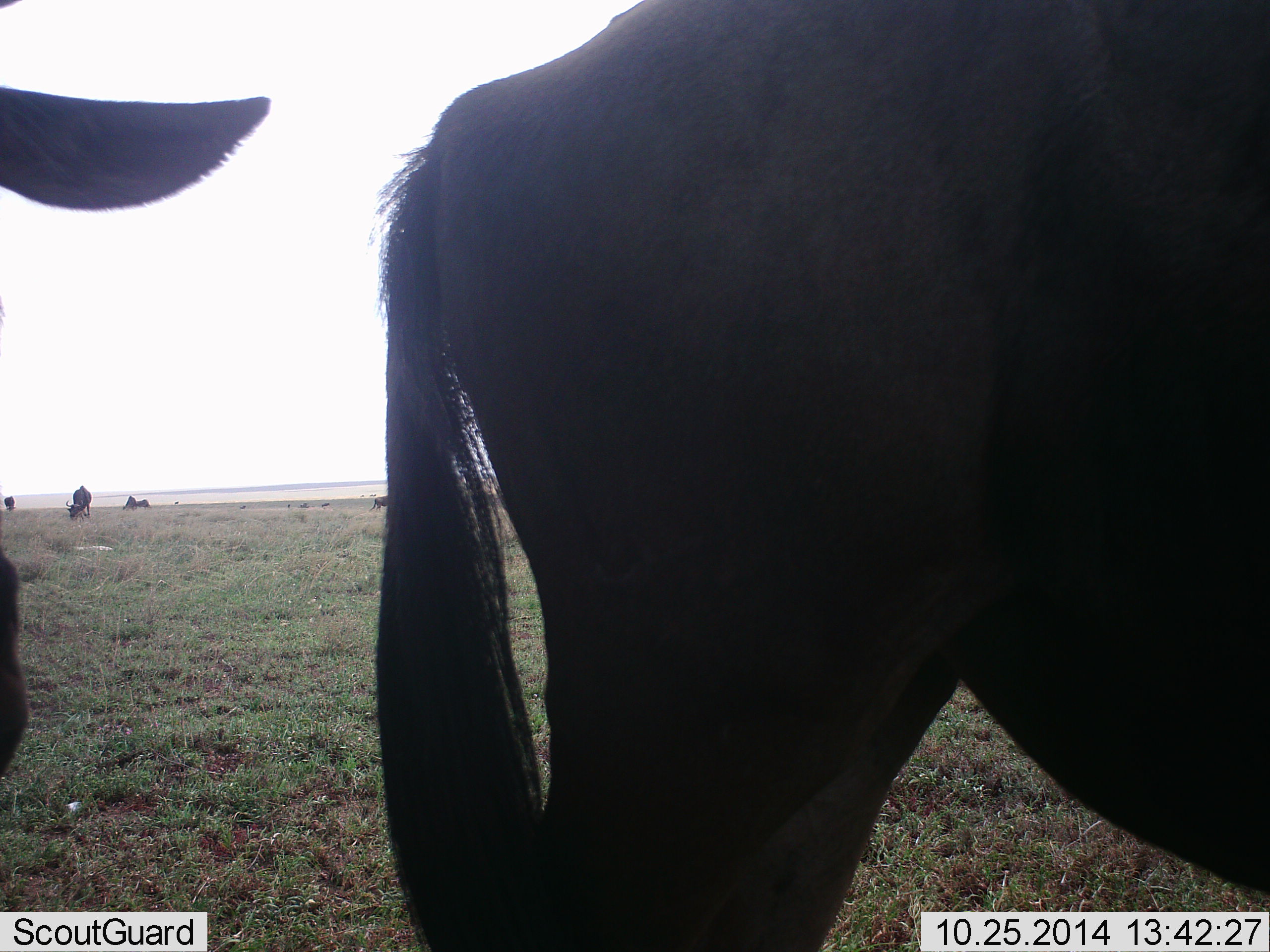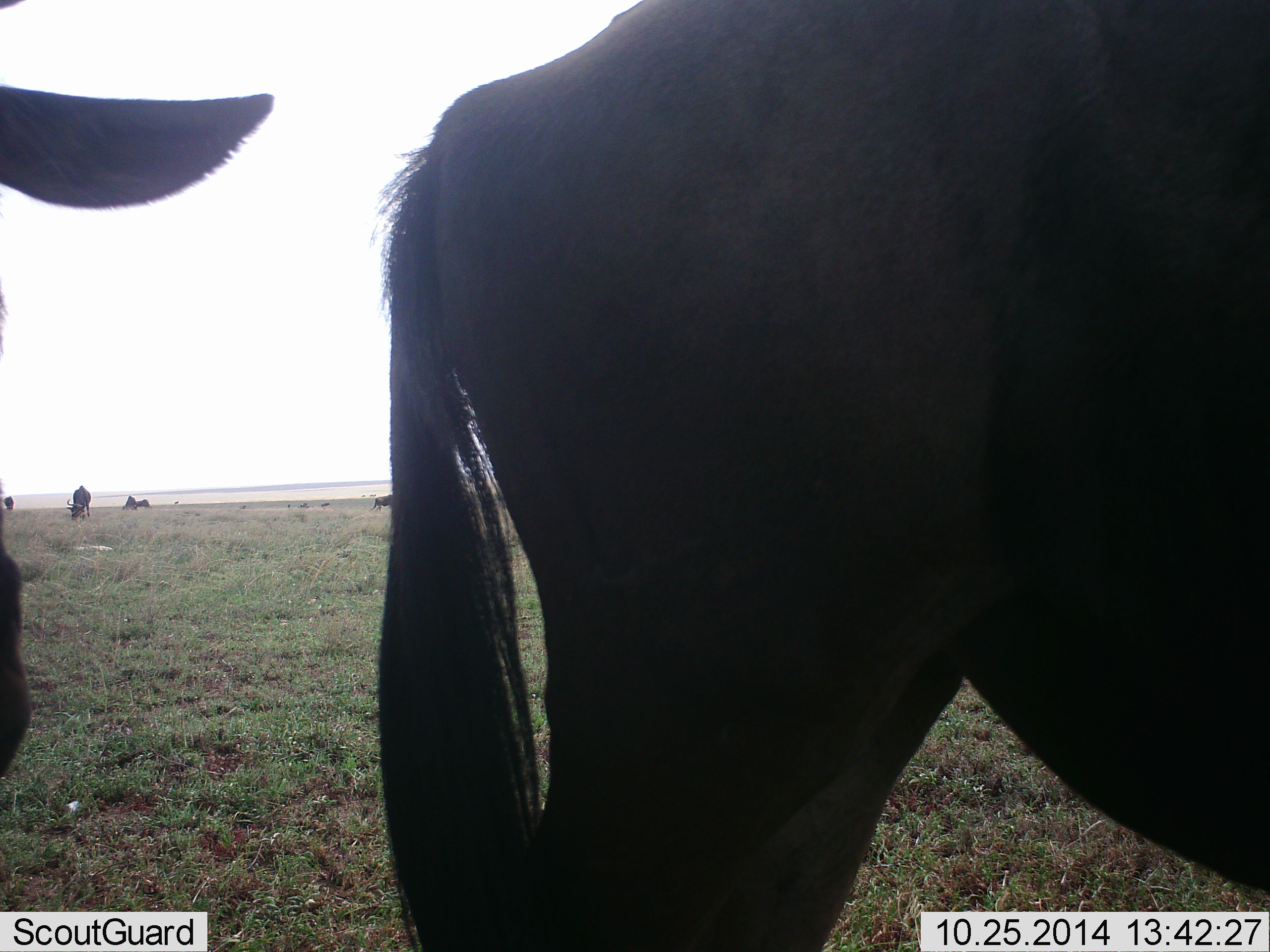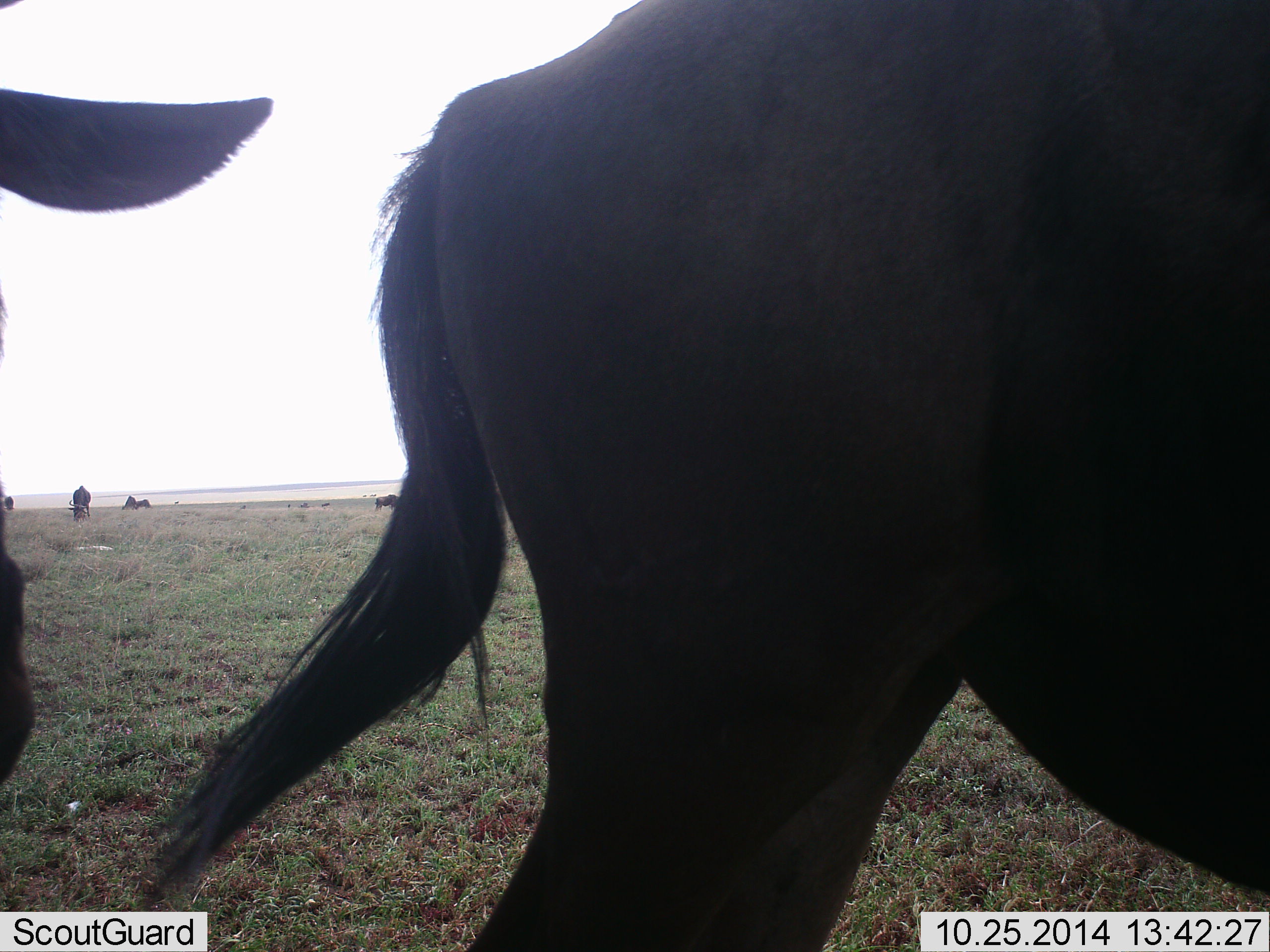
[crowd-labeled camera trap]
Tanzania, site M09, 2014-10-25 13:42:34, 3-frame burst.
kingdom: Animalia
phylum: Chordata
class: Mammalia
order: Artiodactyla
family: Bovidae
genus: Connochaetes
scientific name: Connochaetes taurinus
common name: blue wildebeest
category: wildebeest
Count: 7.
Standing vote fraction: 70%.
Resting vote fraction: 20%.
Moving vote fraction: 20%.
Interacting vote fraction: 0%.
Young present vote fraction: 0%.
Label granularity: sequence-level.